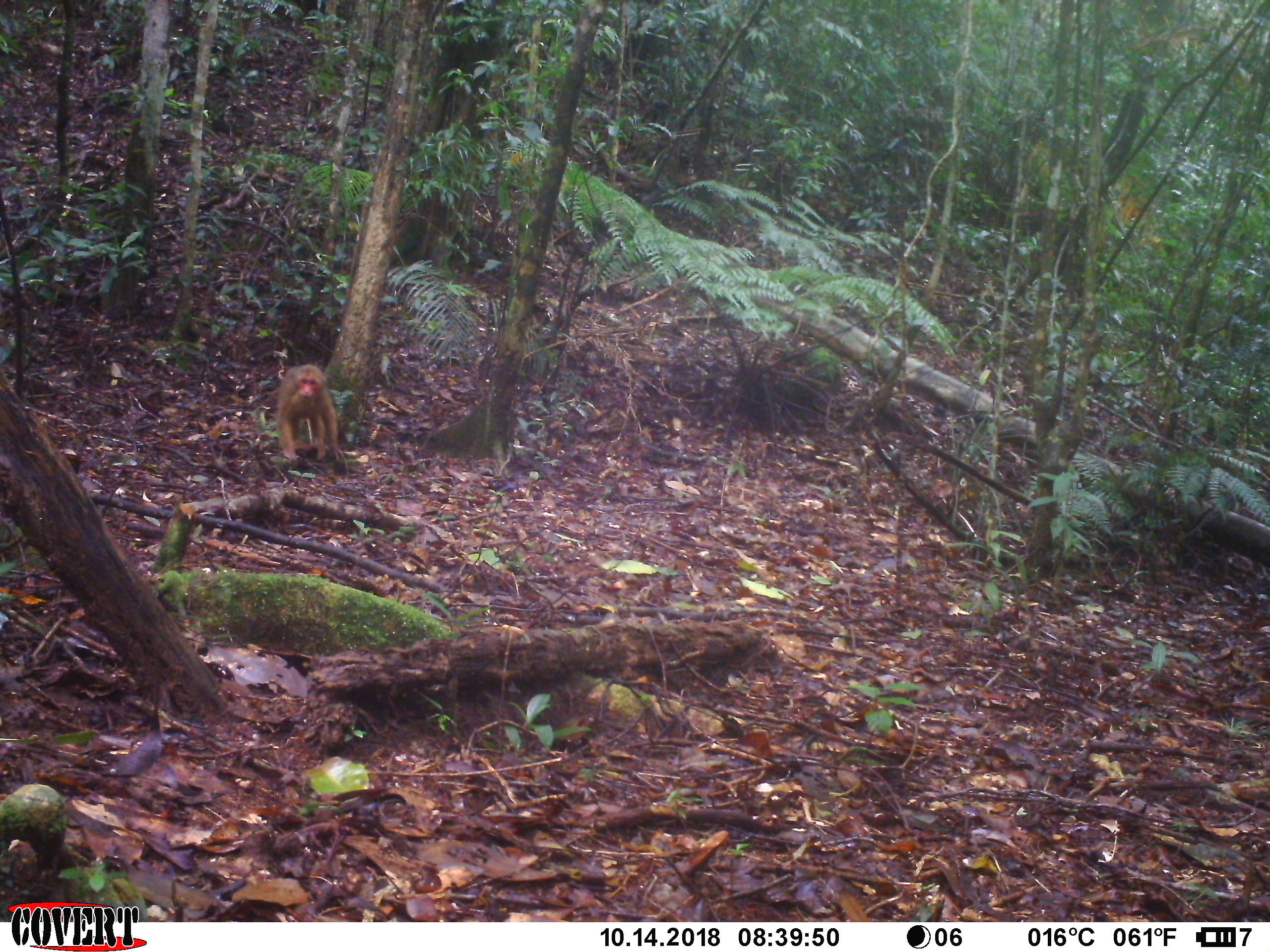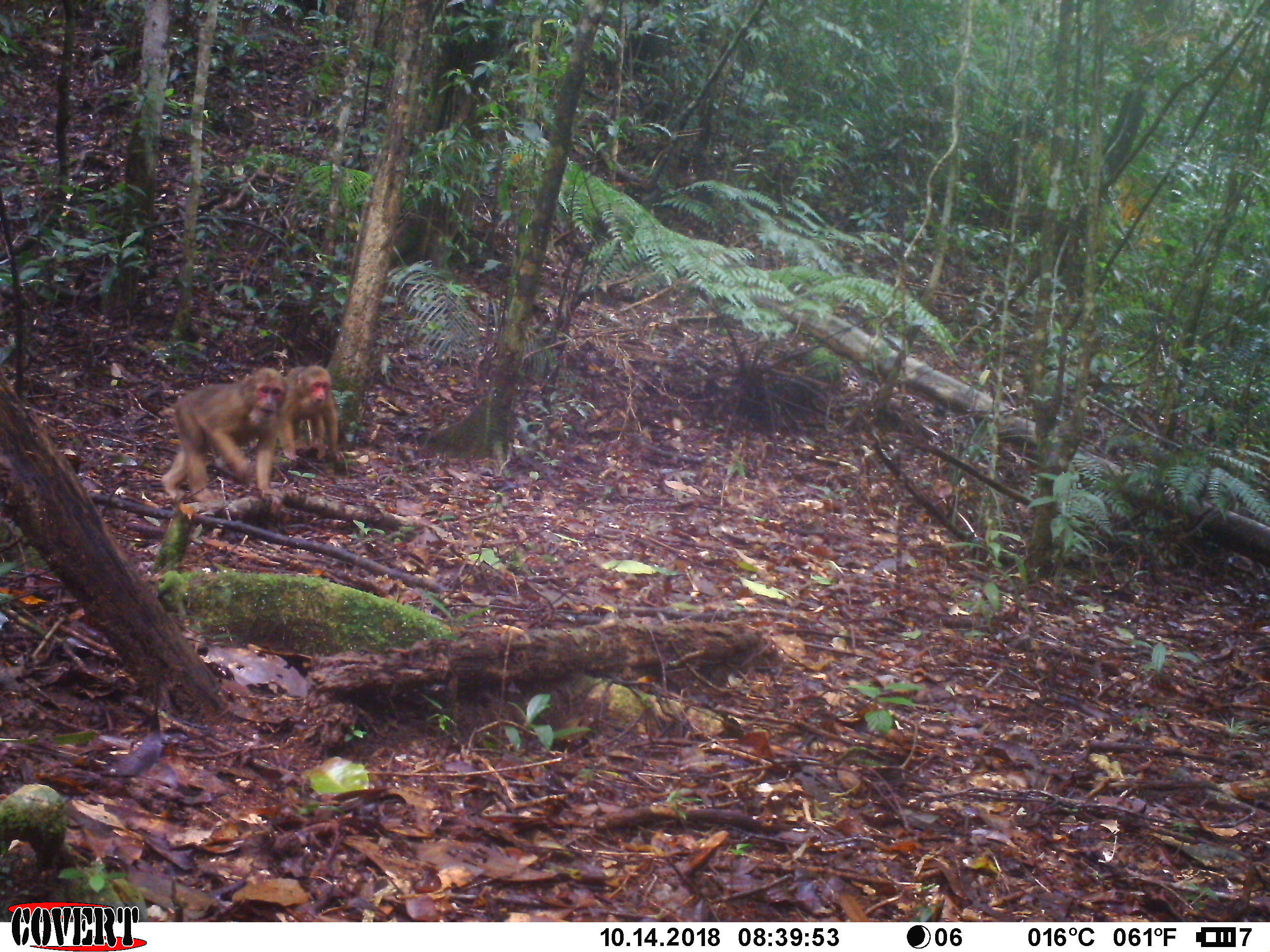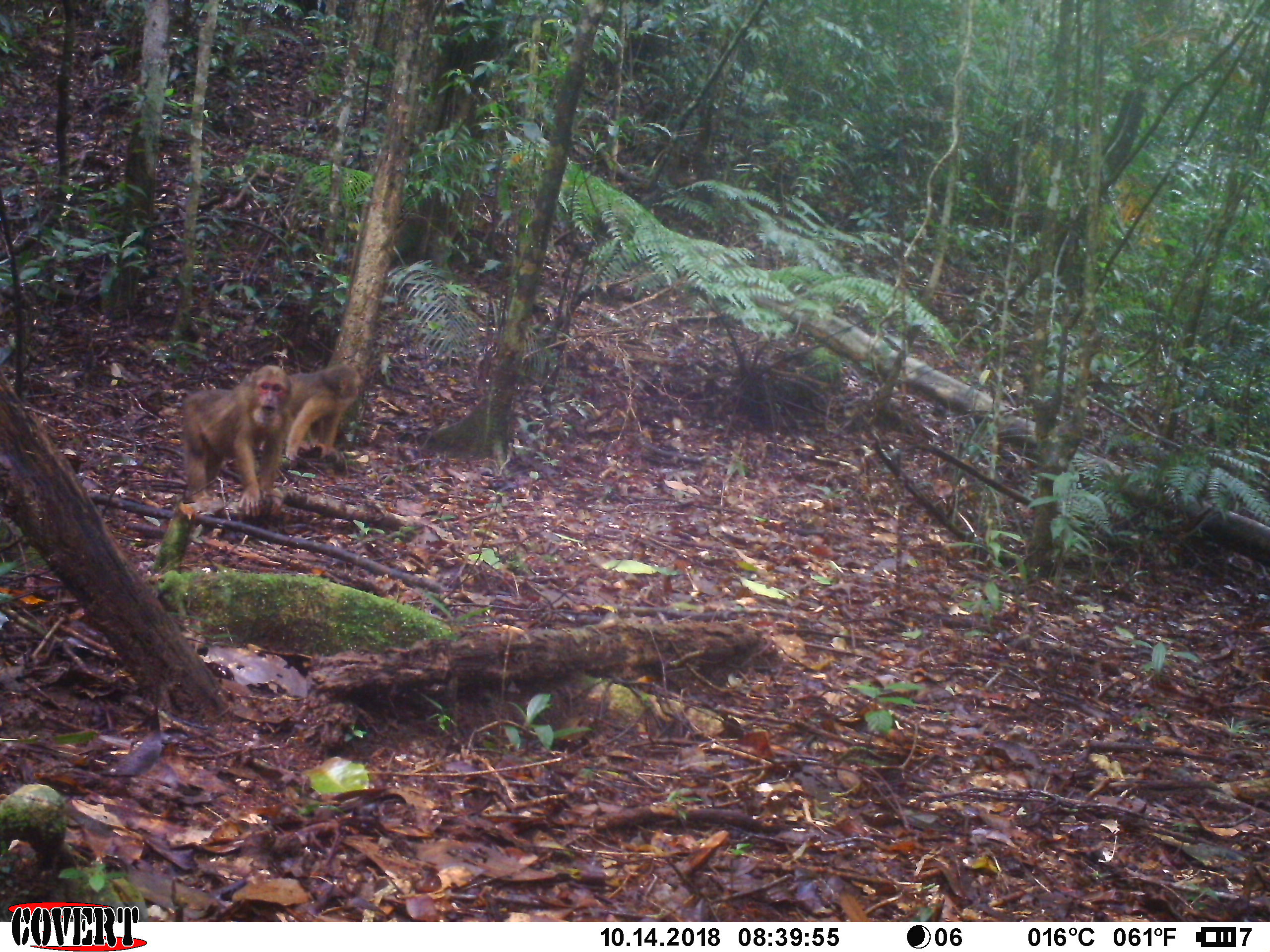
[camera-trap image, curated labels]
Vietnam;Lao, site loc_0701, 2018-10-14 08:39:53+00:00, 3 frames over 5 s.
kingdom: Animalia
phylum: Chordata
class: Mammalia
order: Primates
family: Cercopithecidae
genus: Macaca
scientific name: Macaca arctoides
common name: stump-tailed macaque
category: stump tailed macaque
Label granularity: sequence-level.